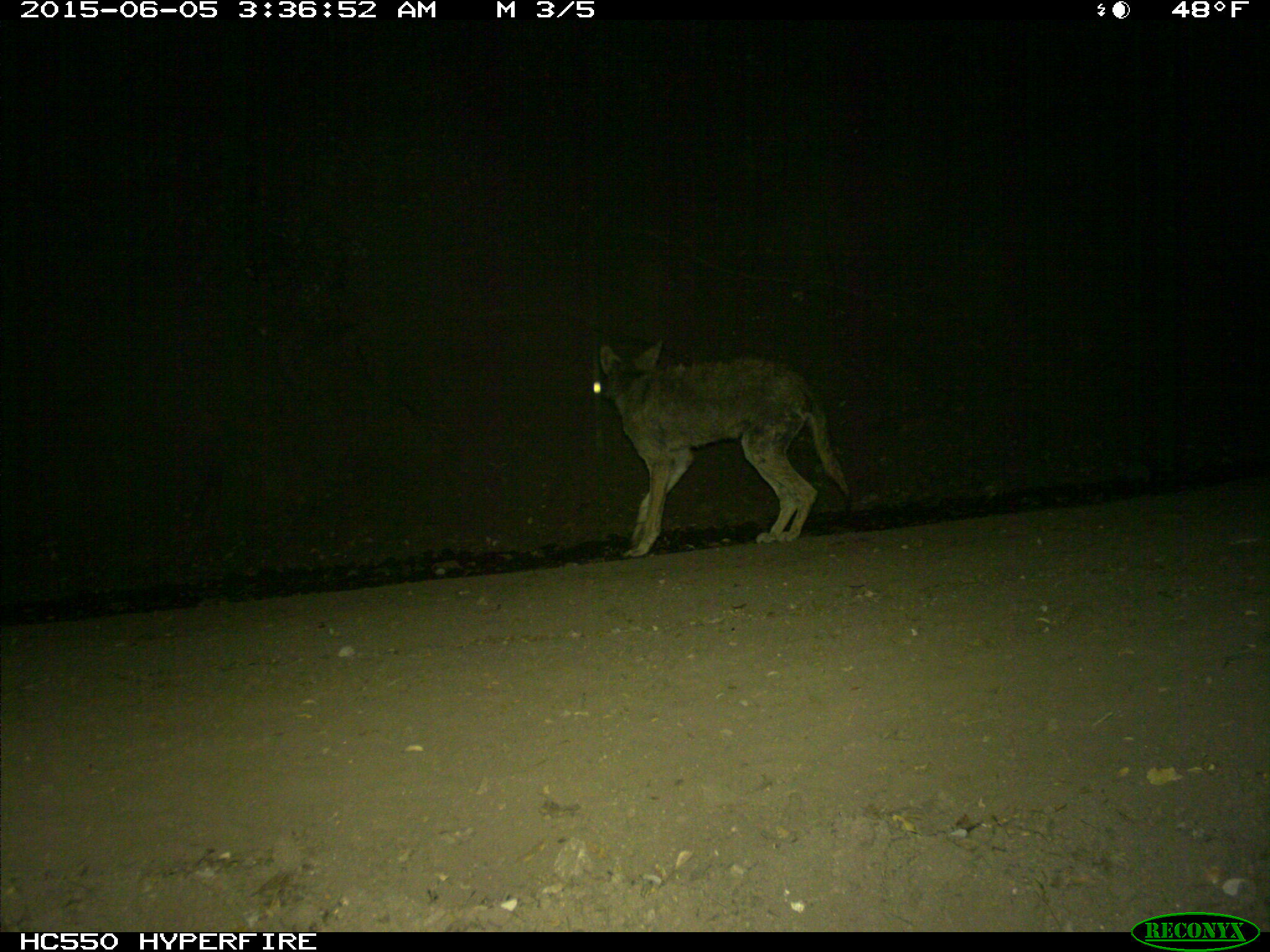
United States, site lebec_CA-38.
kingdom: Animalia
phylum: Chordata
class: Mammalia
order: Carnivora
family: Canidae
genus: Canis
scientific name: Canis latrans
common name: coyote